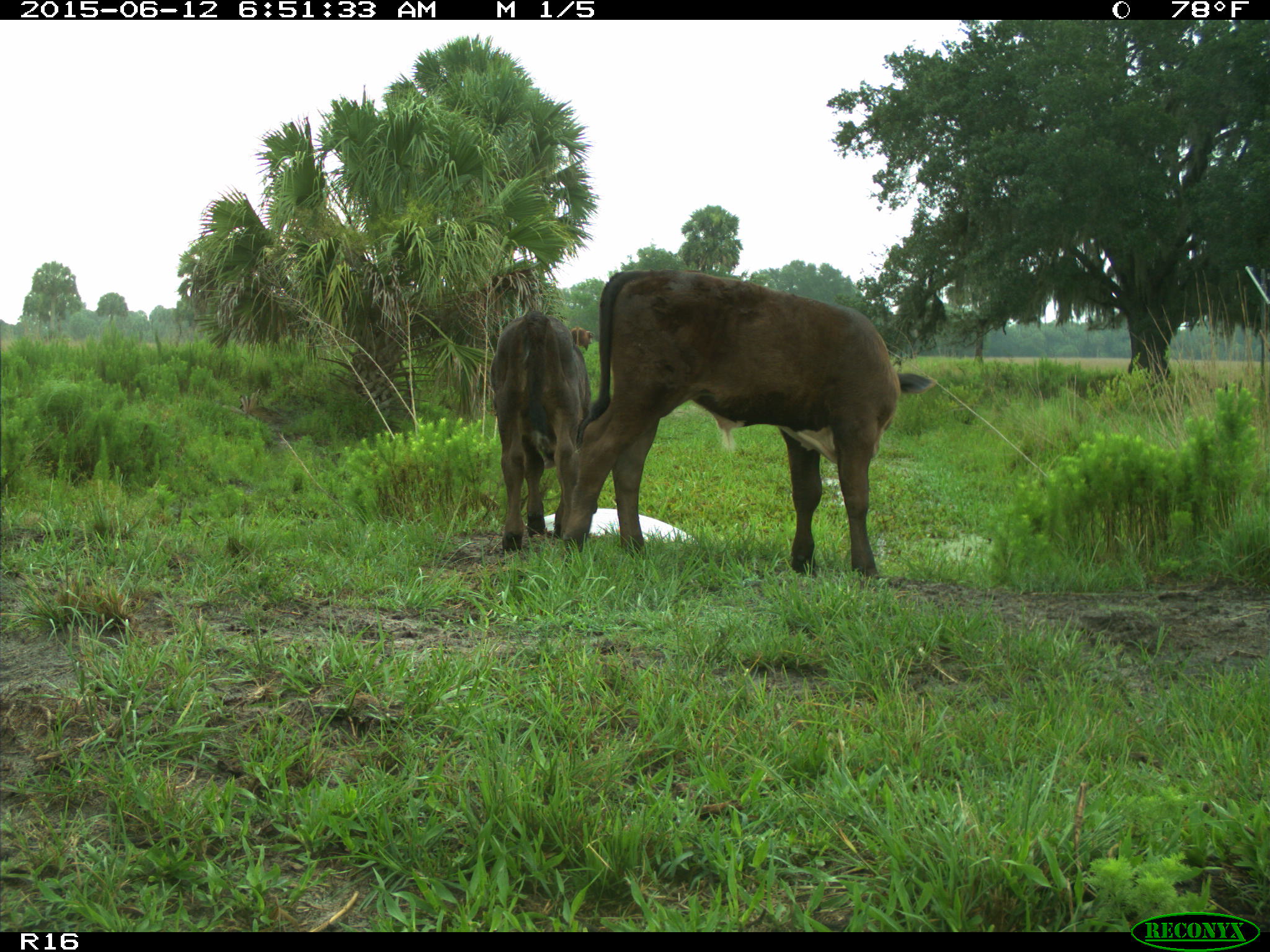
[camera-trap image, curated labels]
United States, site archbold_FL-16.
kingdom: Animalia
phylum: Chordata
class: Mammalia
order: Artiodactyla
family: Bovidae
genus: Bos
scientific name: Bos taurus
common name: domestic cow